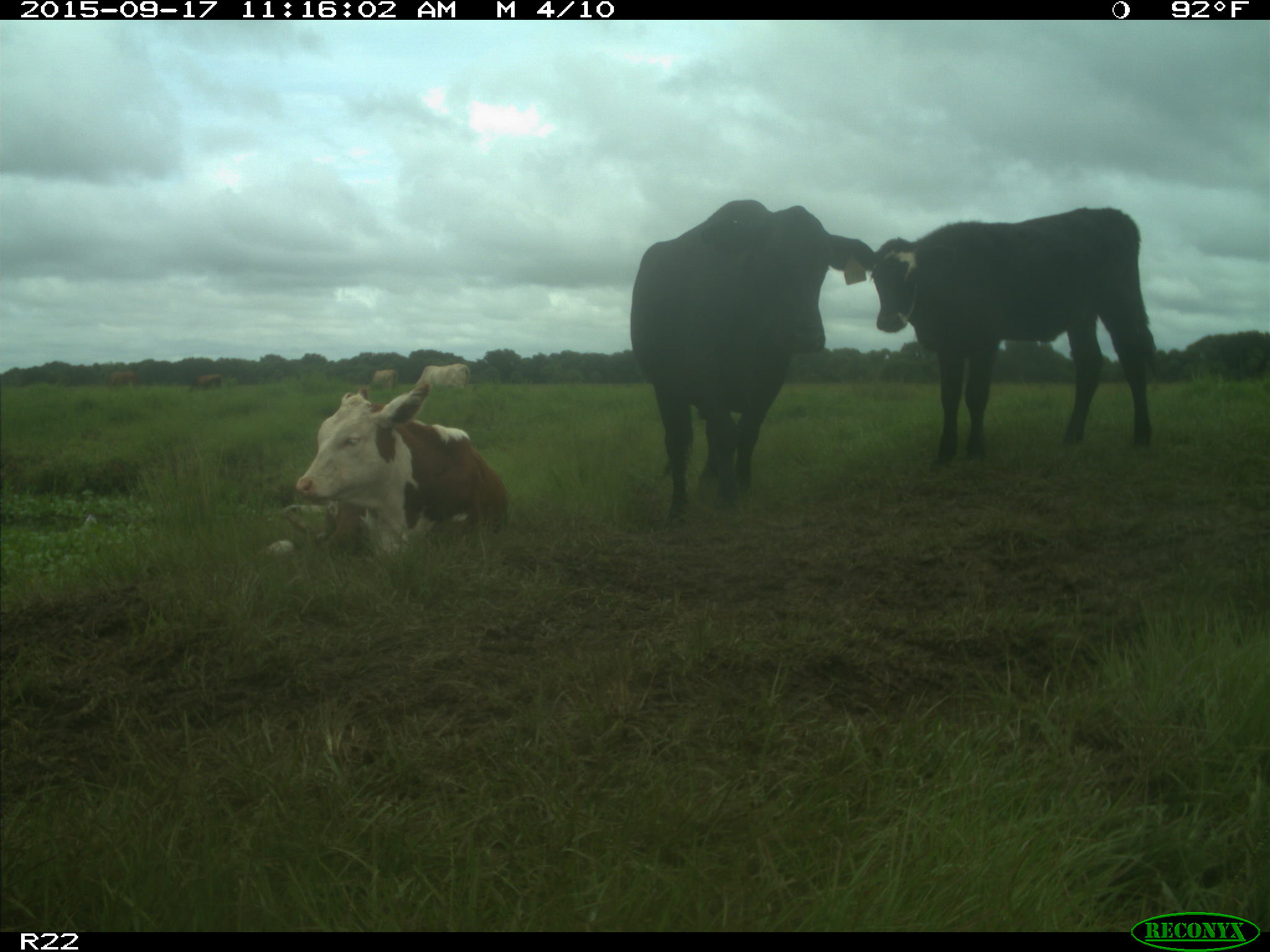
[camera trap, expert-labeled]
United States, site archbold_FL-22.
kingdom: Animalia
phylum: Chordata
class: Mammalia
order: Artiodactyla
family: Bovidae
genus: Bos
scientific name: Bos taurus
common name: domestic cow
Bos taurus (domestic cow).